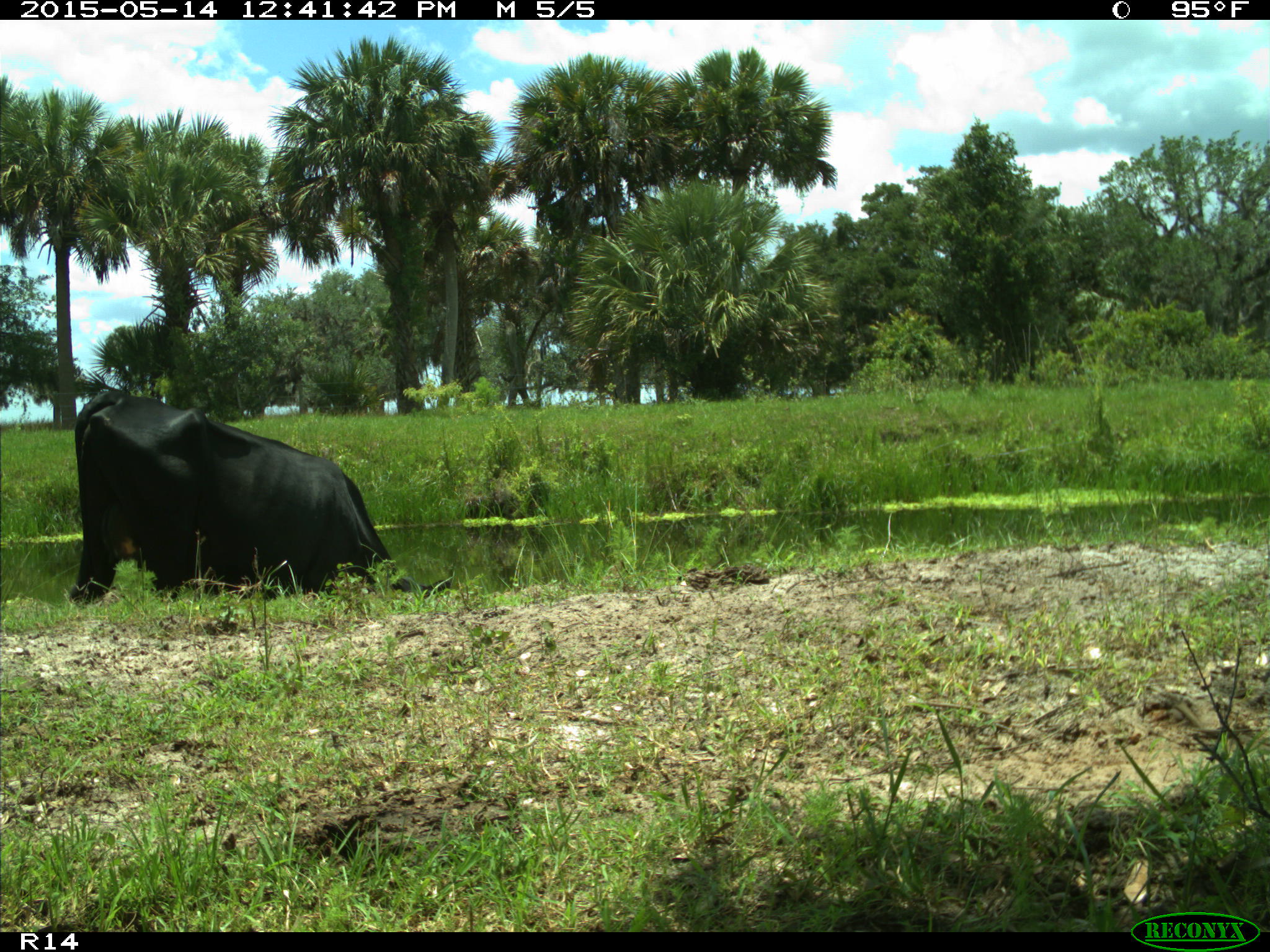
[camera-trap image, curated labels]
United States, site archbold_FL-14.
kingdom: Animalia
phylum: Chordata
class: Mammalia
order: Artiodactyla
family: Bovidae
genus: Bos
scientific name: Bos taurus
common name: domestic cow